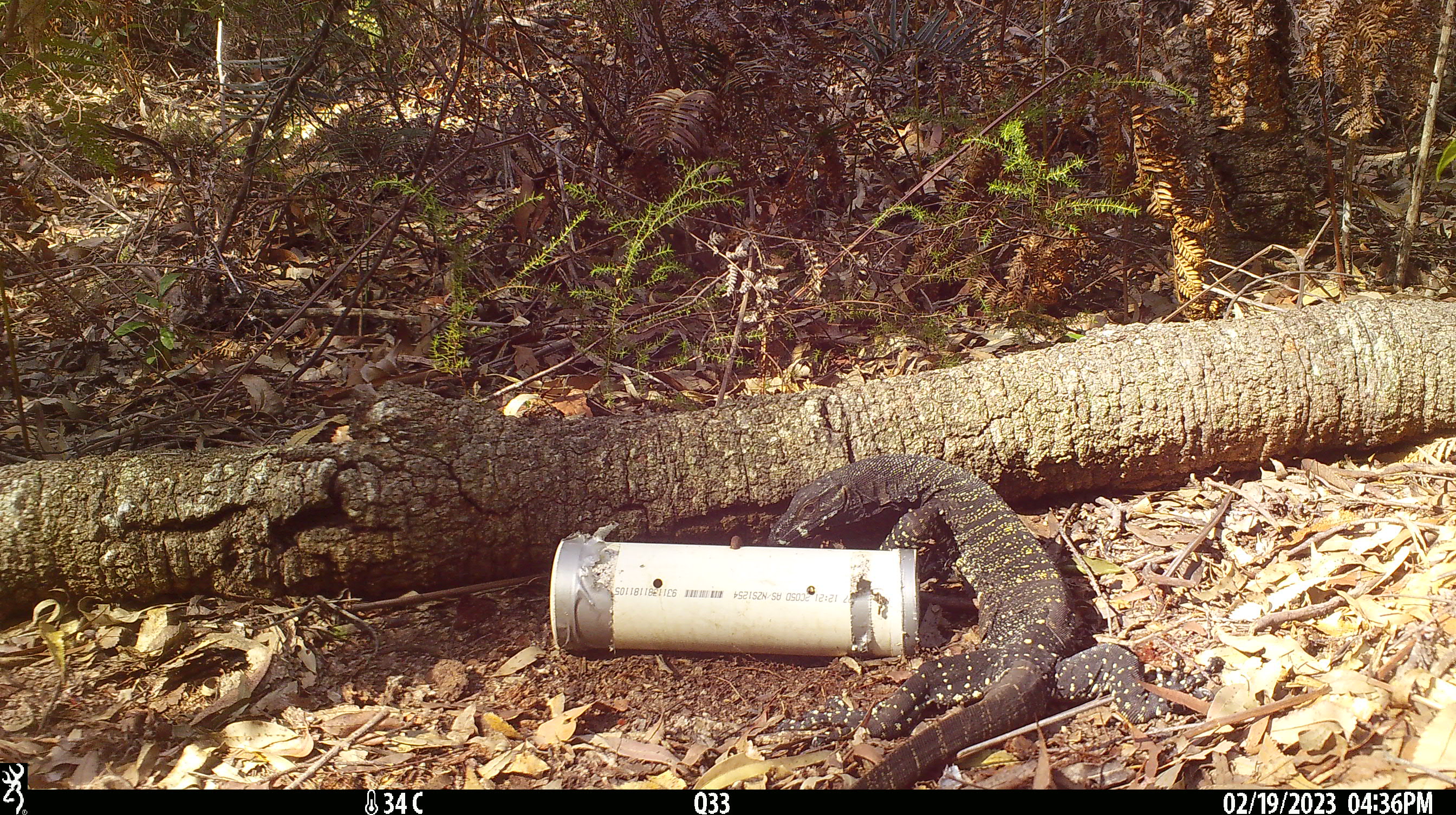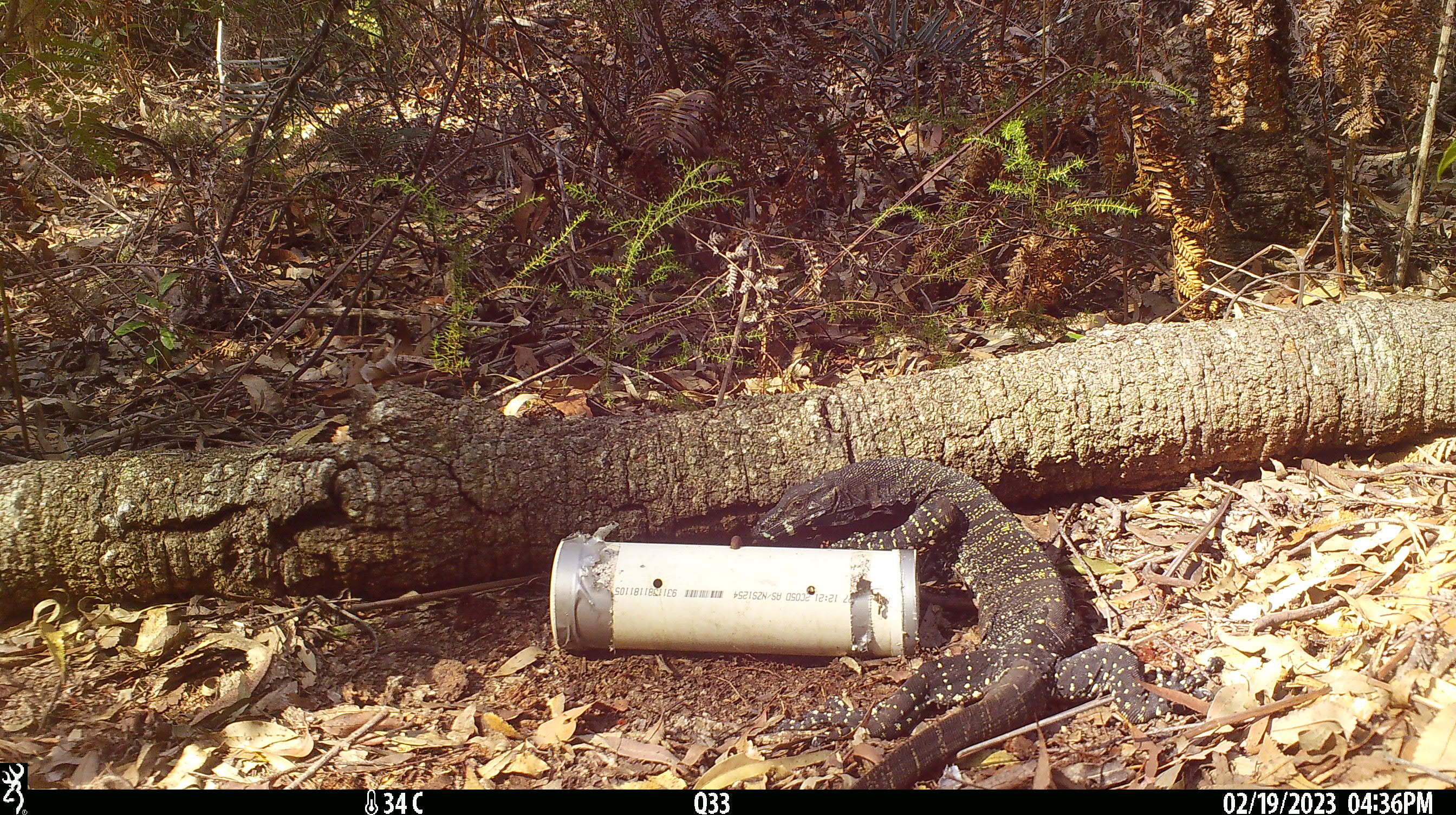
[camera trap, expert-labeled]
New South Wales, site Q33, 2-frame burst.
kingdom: Animalia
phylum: Chordata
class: Reptilia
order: Squamata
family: Varanidae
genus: Varanus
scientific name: Varanus varius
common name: lace monitor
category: goanna